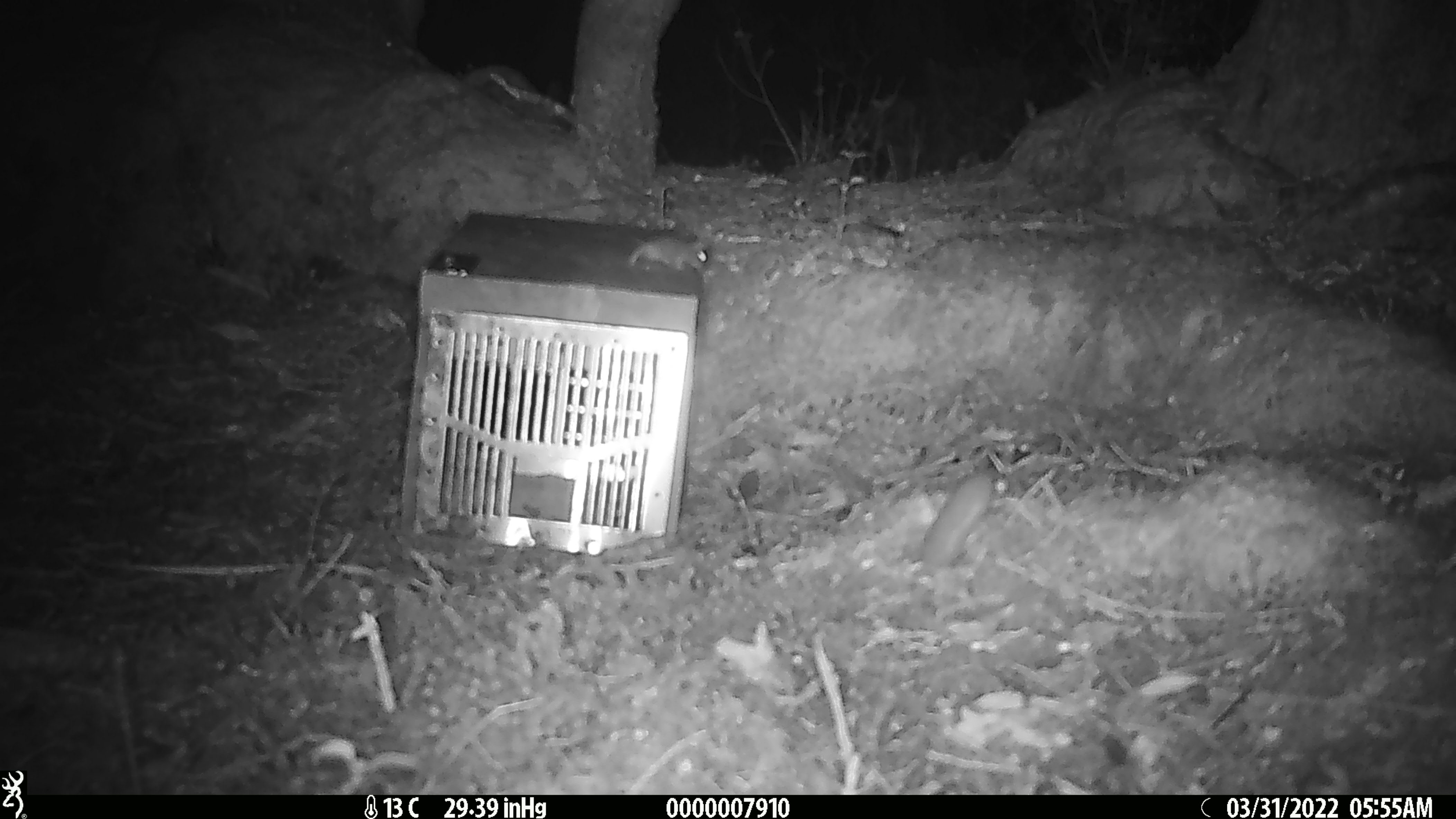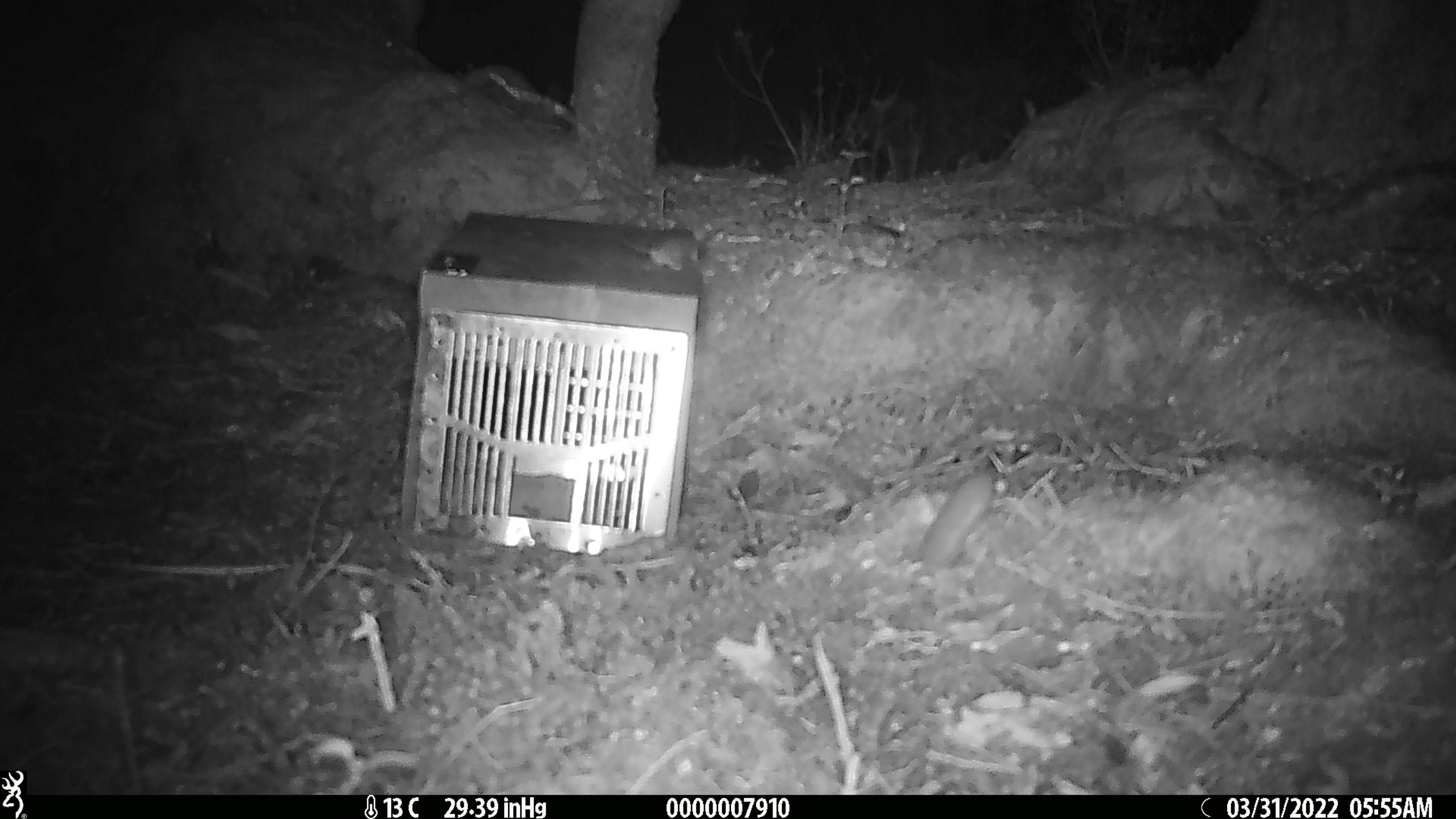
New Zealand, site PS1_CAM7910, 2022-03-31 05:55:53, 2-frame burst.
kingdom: Animalia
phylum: Chordata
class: Mammalia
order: Rodentia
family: Muridae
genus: Mus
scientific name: Mus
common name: mouse